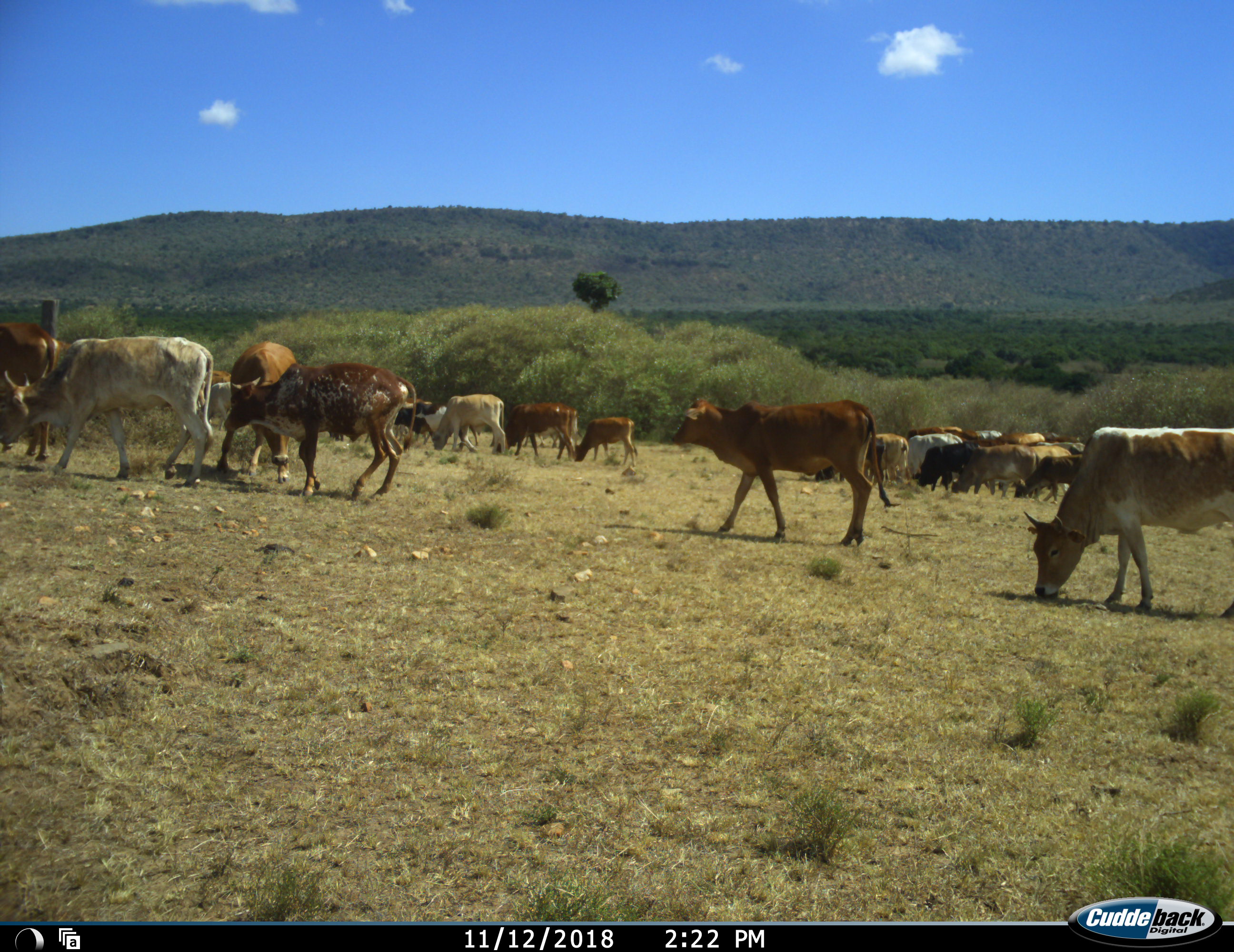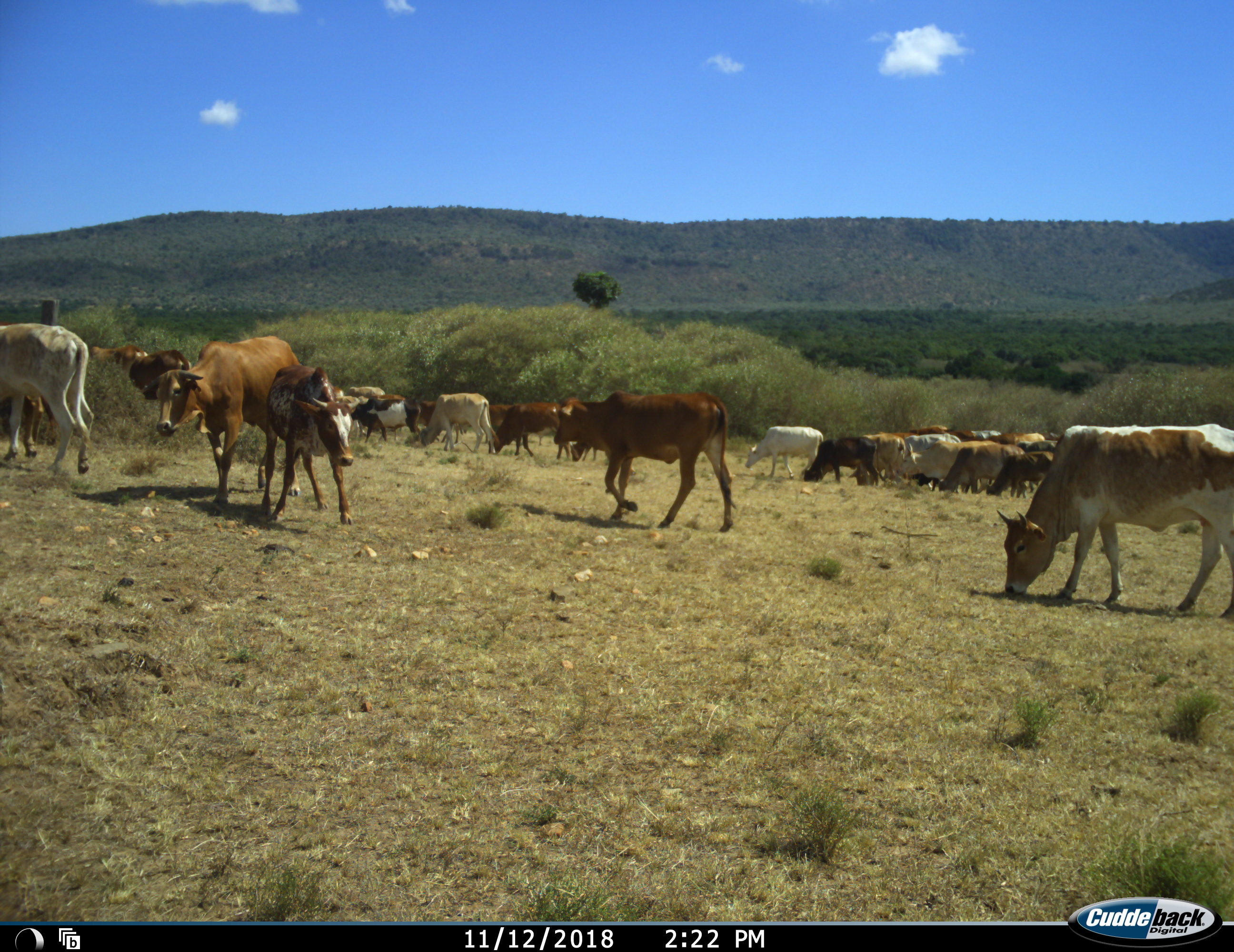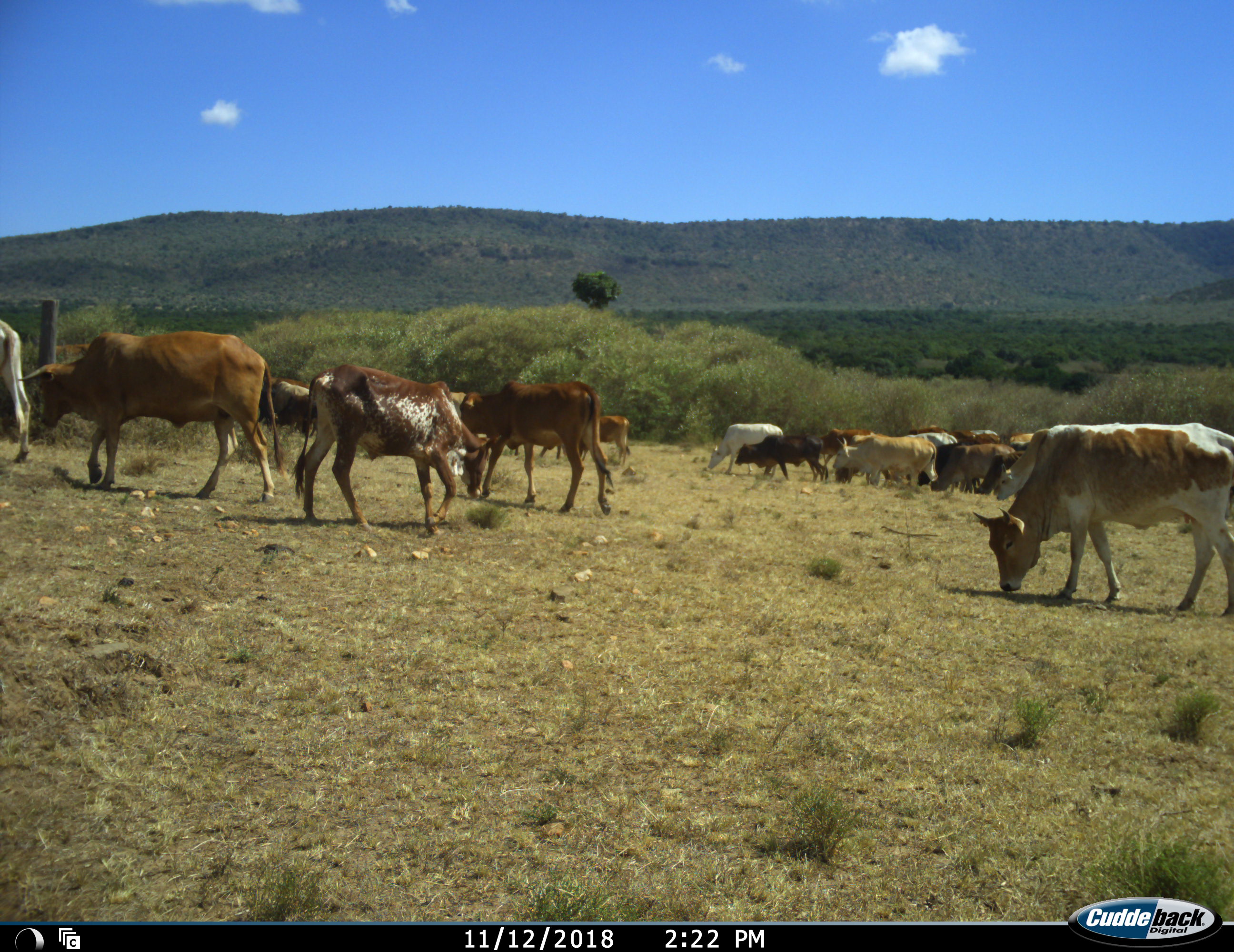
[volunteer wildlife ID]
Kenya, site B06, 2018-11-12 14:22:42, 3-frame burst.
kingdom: Animalia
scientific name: Animalia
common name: animal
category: domesticanimal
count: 11-50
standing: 30%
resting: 0%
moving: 90%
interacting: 0%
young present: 20%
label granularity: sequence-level